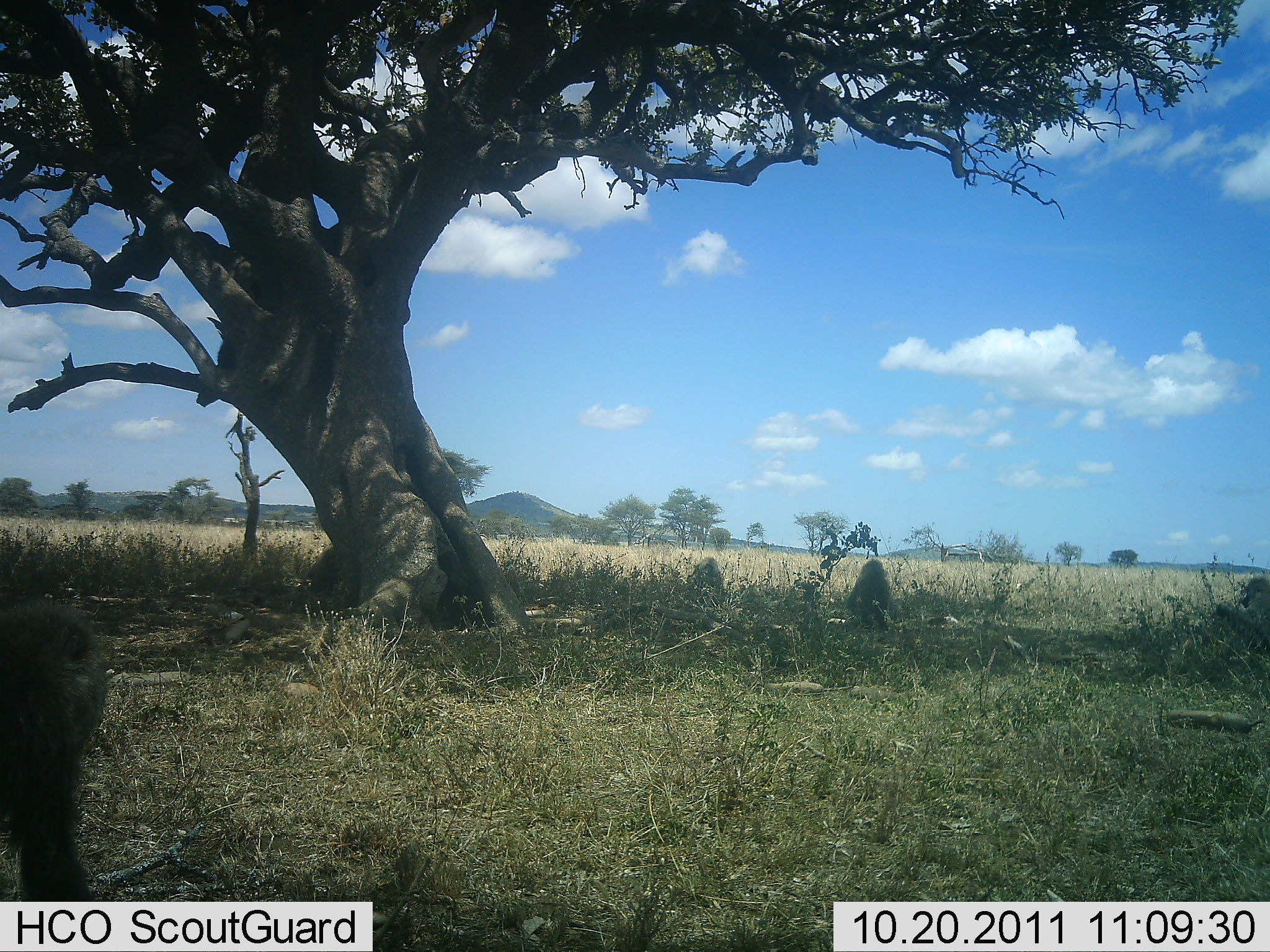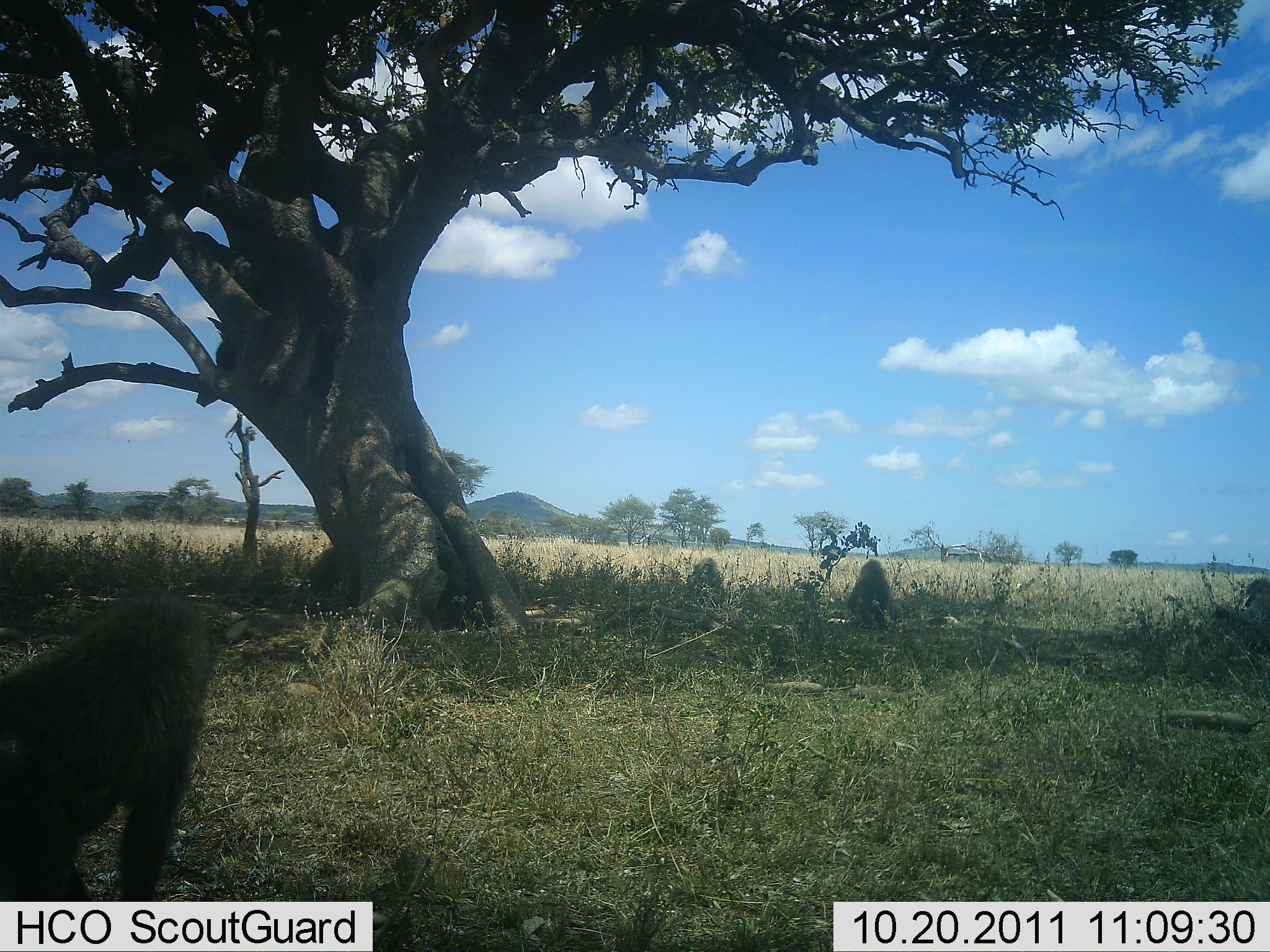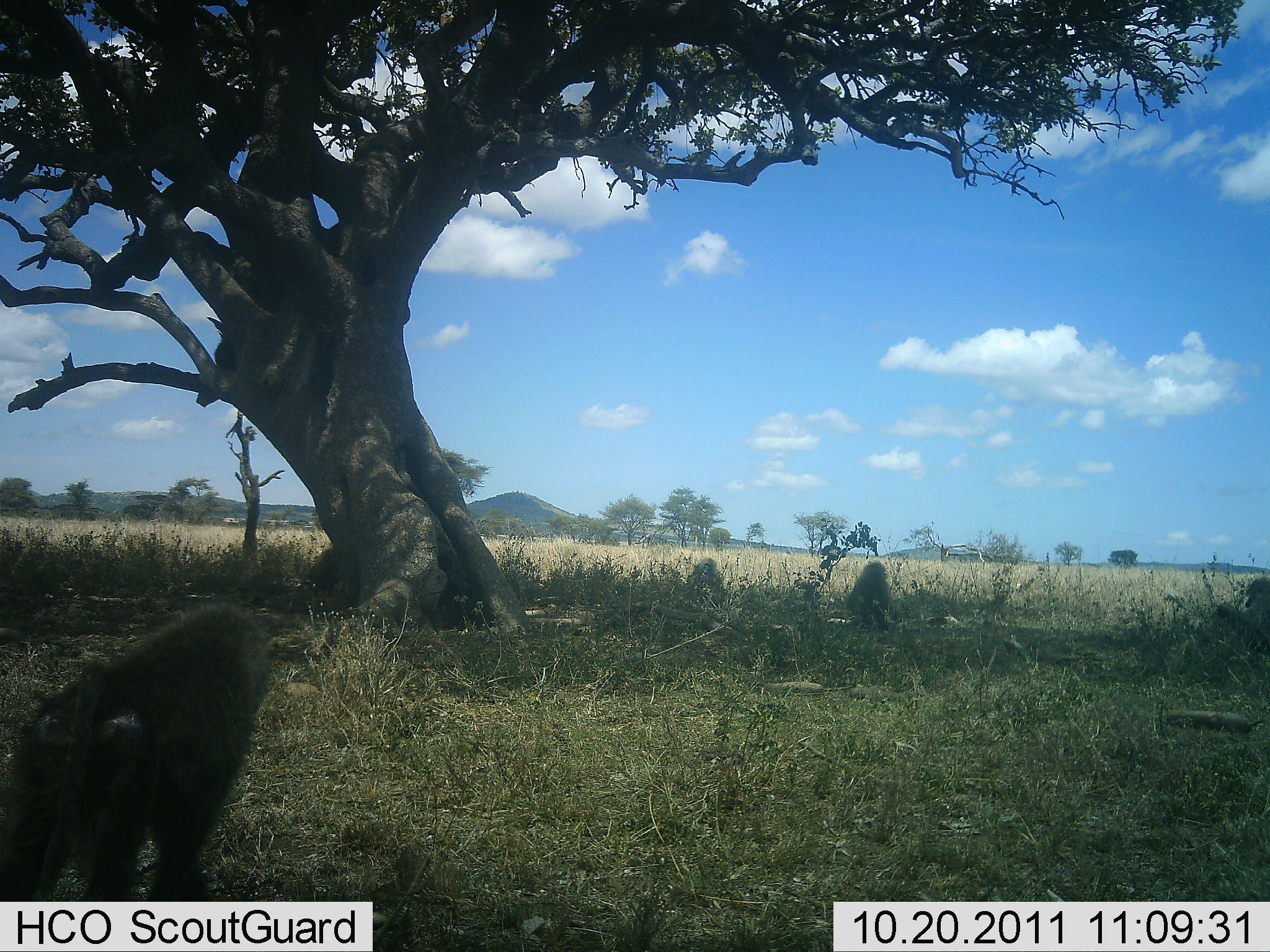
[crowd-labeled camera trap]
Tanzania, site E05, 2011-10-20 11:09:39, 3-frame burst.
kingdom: Animalia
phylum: Chordata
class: Mammalia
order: Primates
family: Cercopithecidae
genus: Papio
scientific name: Papio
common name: baboon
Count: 4.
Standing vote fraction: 17%.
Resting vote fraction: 42%.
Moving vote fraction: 92%.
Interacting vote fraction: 0%.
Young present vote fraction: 0%.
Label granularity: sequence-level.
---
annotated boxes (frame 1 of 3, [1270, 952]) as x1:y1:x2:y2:
animal: 0:595:115:819; 846:558:902:625; 685:556:726:618; 1235:574:1270:634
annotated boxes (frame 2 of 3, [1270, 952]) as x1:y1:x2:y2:
animal: 0:592:217:869; 844:557:897:626; 1236:578:1270:634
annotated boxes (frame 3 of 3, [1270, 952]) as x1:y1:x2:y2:
animal: 56:600:273:695; 837:561:895:628; 1234:576:1270:633